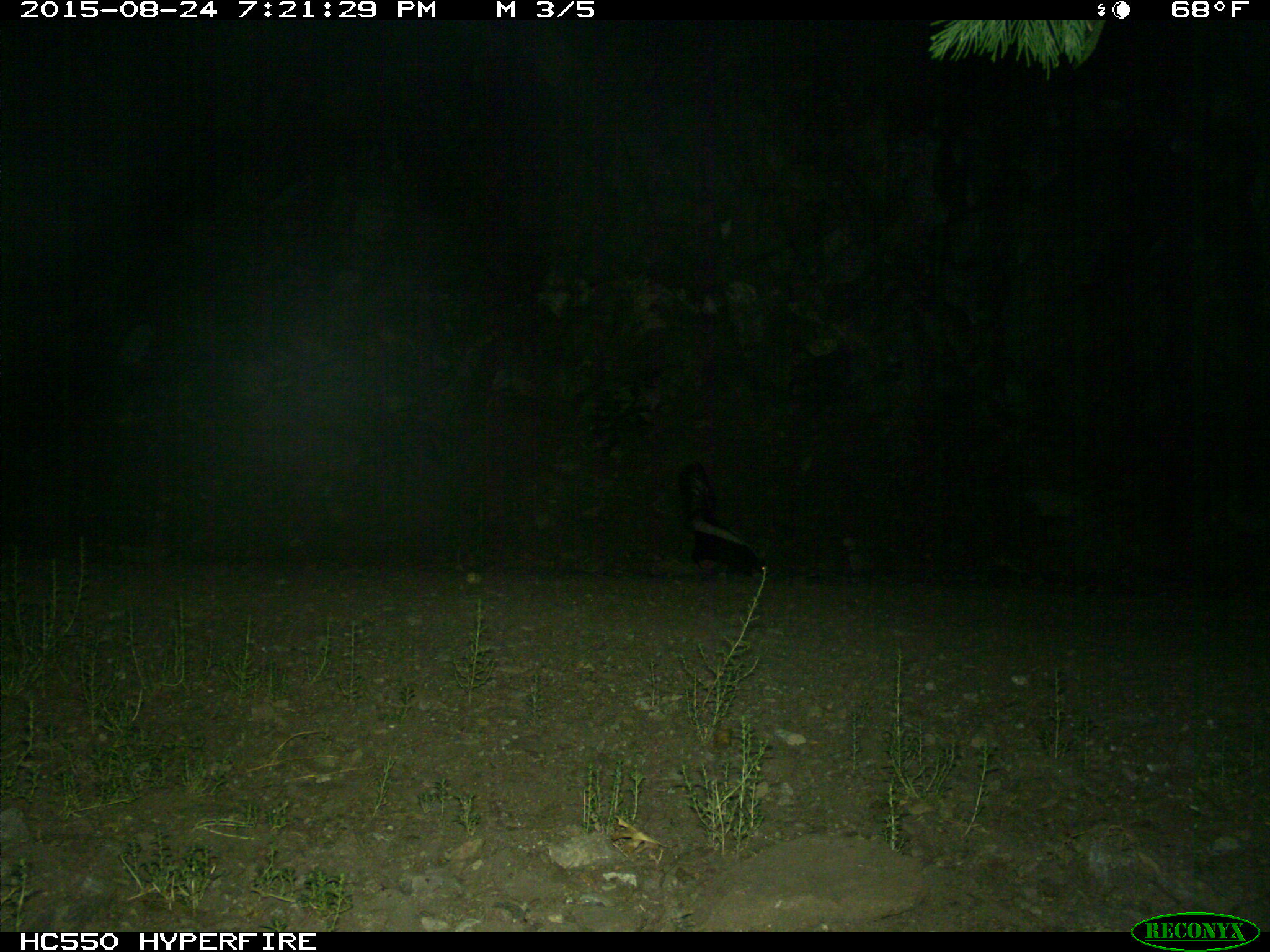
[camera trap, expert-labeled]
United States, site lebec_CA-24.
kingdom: Animalia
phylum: Chordata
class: Mammalia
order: Carnivora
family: Mephitidae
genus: Mephitis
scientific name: Mephitis mephitis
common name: striped skunk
Mephitis mephitis (striped skunk).